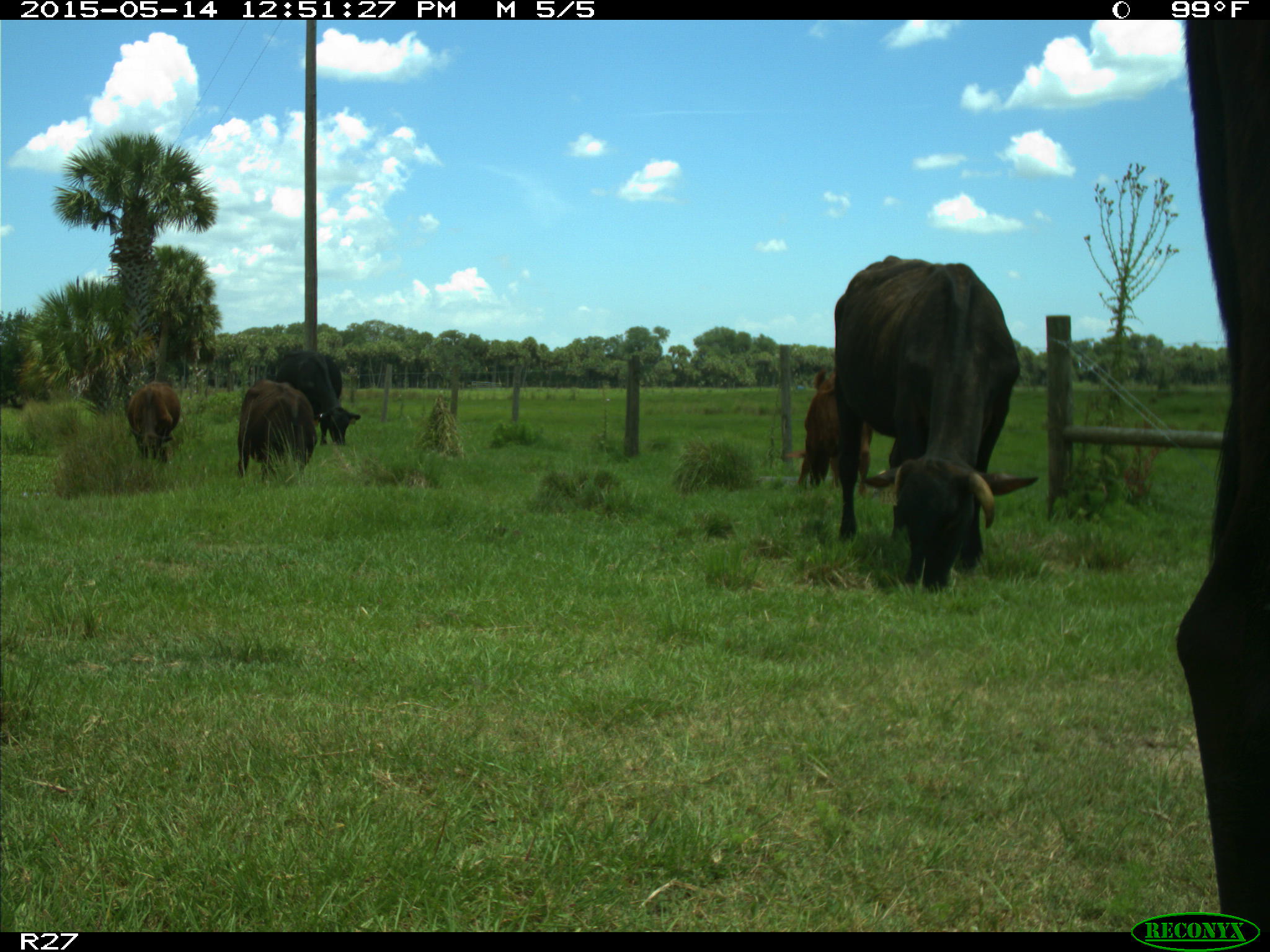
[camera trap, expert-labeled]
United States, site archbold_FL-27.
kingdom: Animalia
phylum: Chordata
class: Mammalia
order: Artiodactyla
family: Bovidae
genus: Bos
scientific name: Bos taurus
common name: domestic cow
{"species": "Bos taurus (domestic cow)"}